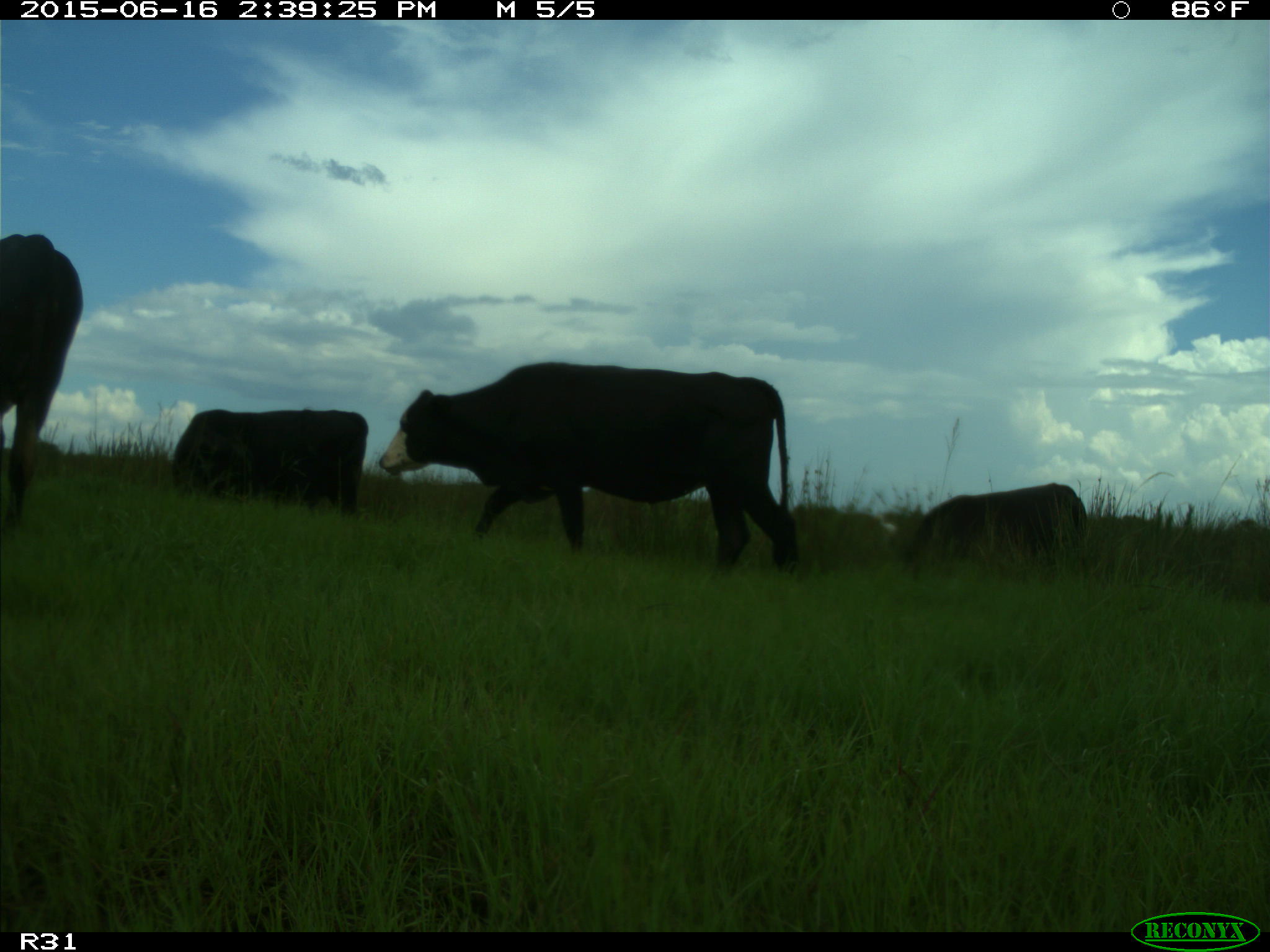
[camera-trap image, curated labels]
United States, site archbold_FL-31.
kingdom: Animalia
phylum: Chordata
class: Mammalia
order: Artiodactyla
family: Bovidae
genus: Bos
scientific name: Bos taurus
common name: domestic cow